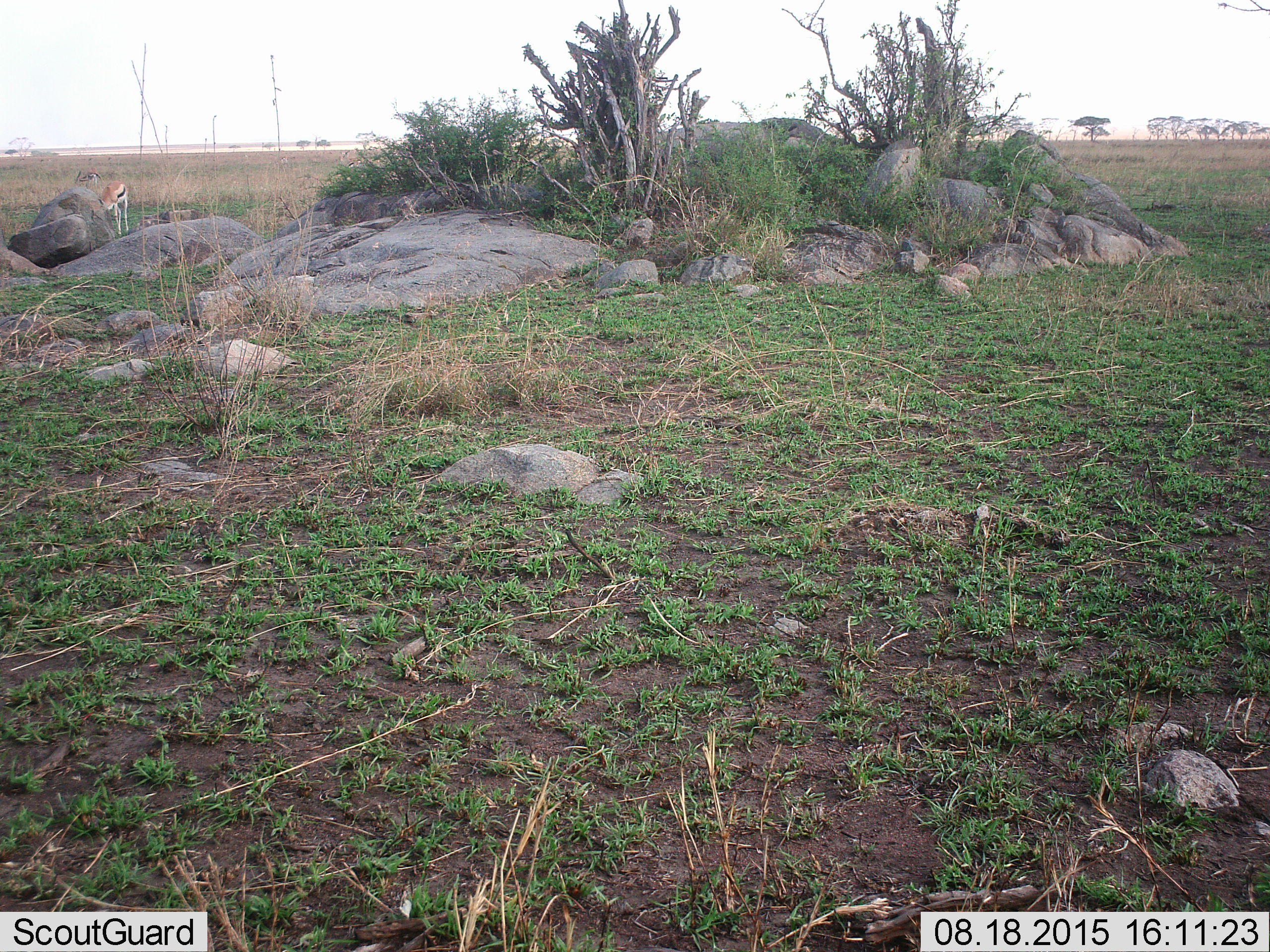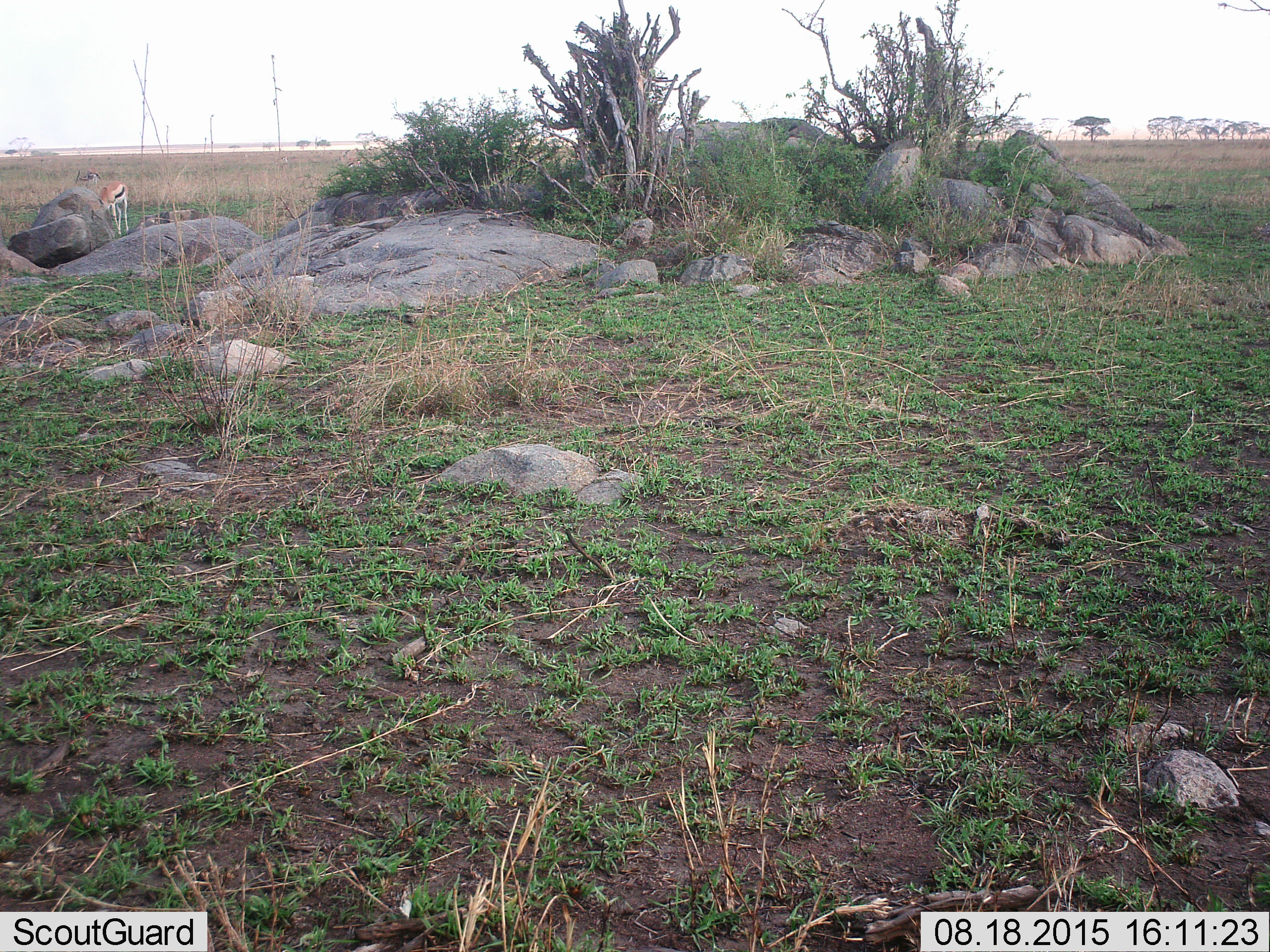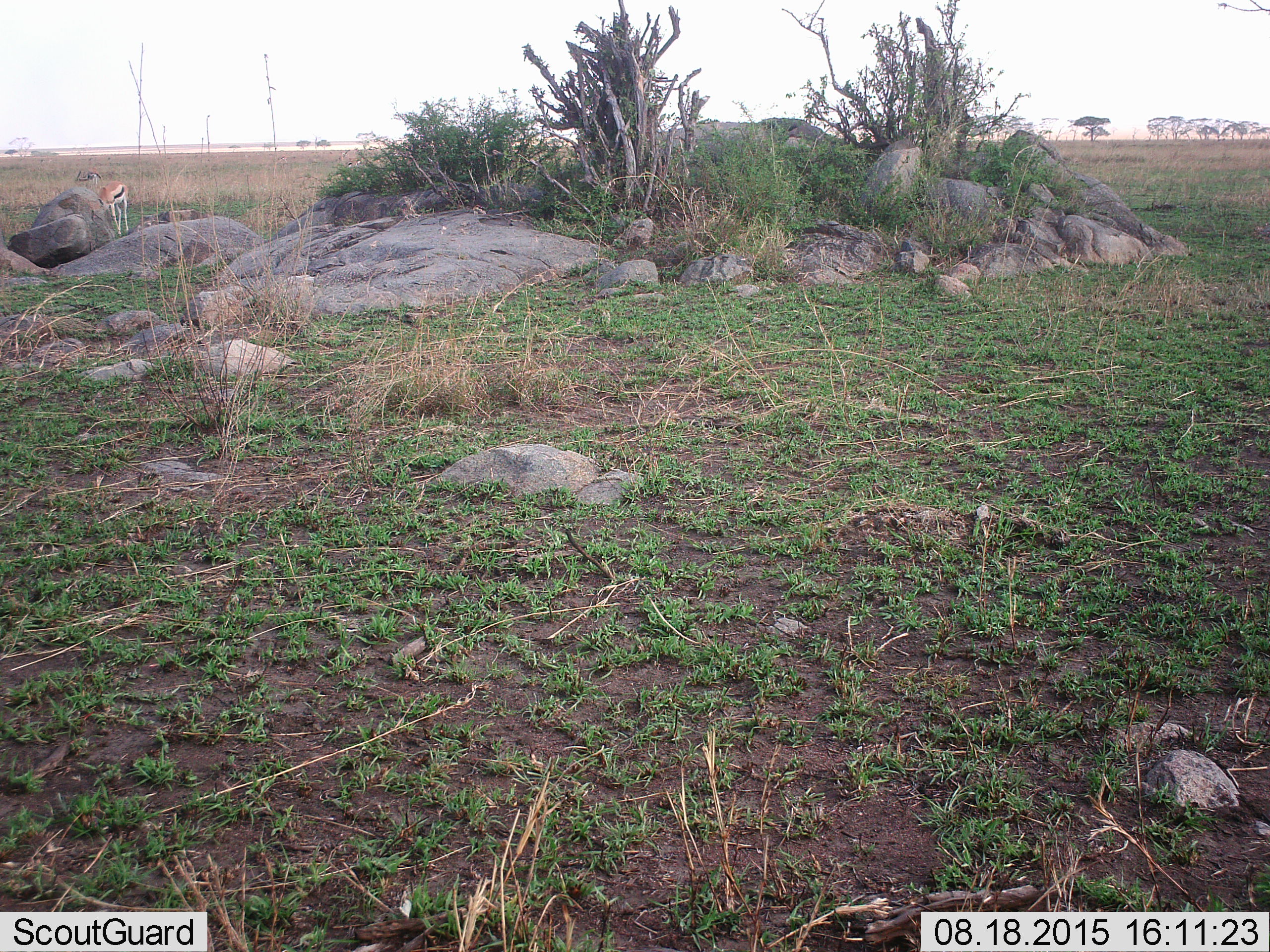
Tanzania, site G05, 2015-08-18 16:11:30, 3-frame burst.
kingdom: Animalia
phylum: Chordata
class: Mammalia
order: Artiodactyla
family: Bovidae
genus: Eudorcas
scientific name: Eudorcas thomsonii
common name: thomson's gazelle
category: gazellethomsons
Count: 1.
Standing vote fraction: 36%.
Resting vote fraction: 0%.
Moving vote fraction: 9%.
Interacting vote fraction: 0%.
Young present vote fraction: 9%.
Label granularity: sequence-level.